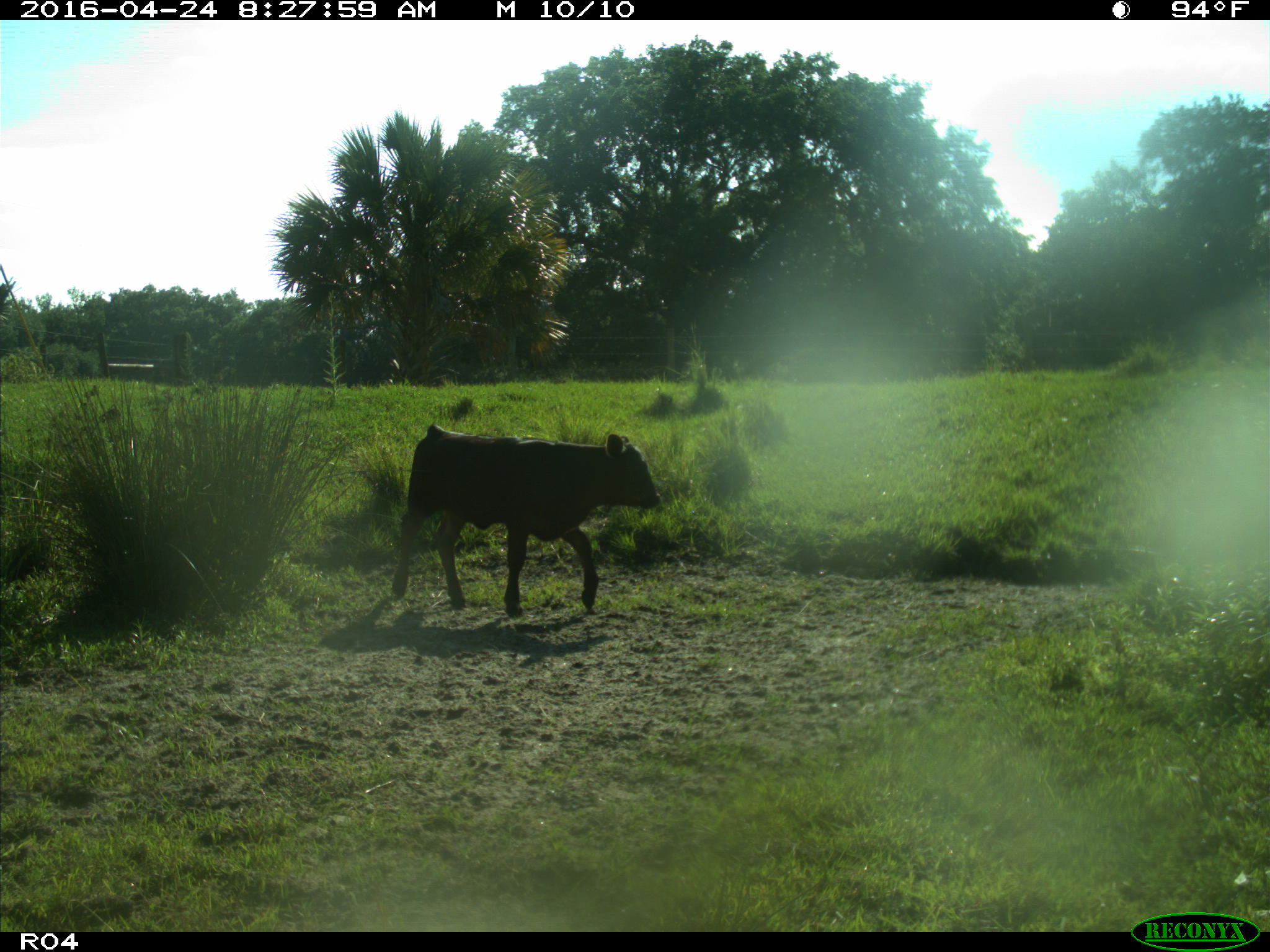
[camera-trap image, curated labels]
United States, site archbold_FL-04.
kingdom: Animalia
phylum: Chordata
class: Mammalia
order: Artiodactyla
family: Bovidae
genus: Bos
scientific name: Bos taurus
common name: domestic cow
Bos taurus (domestic cow).